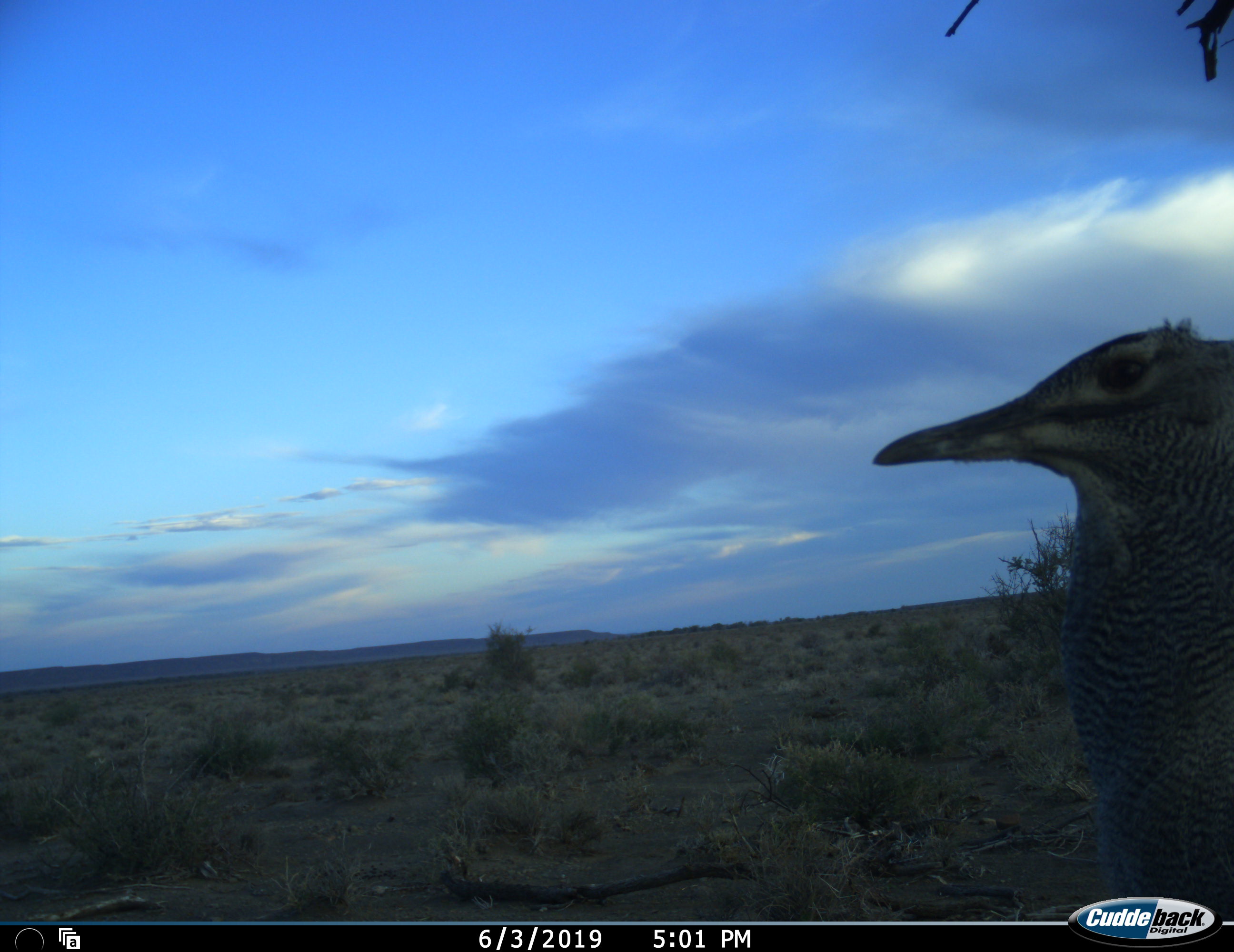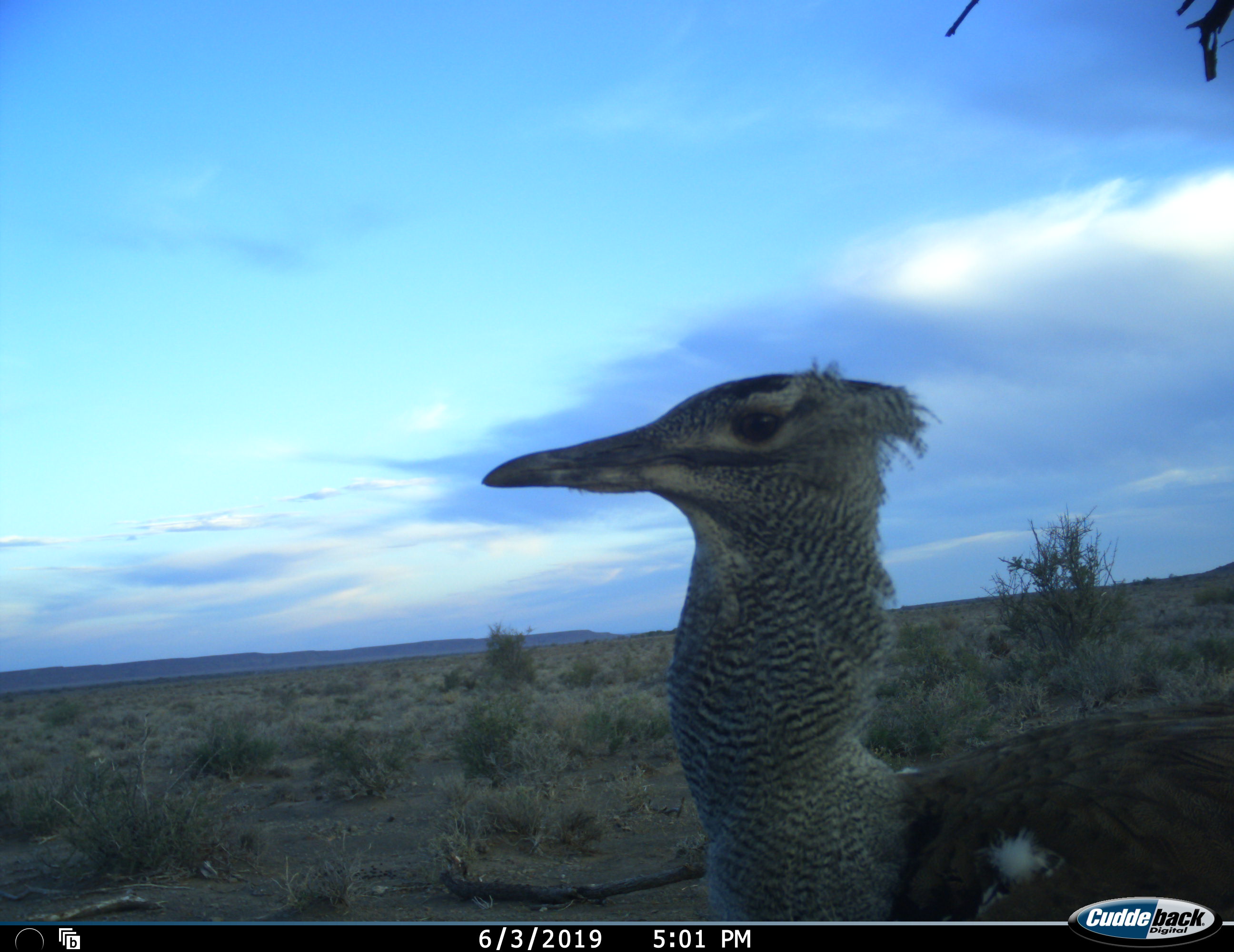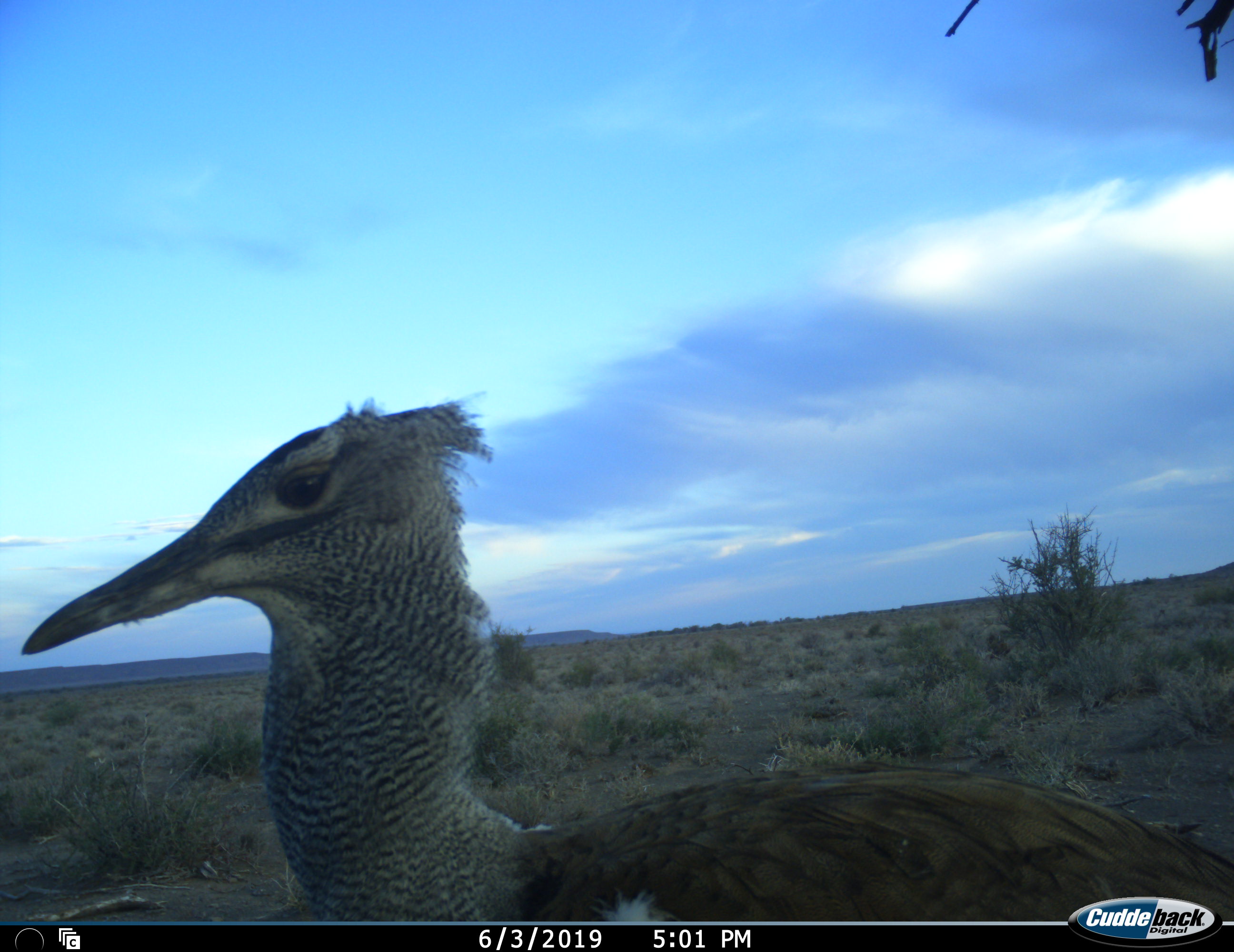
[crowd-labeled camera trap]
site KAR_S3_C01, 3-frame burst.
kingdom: Animalia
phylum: Chordata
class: Aves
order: Otidiformes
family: Otididae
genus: Ardeotis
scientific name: Ardeotis kori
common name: kori bustard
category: bustardkori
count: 1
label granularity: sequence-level